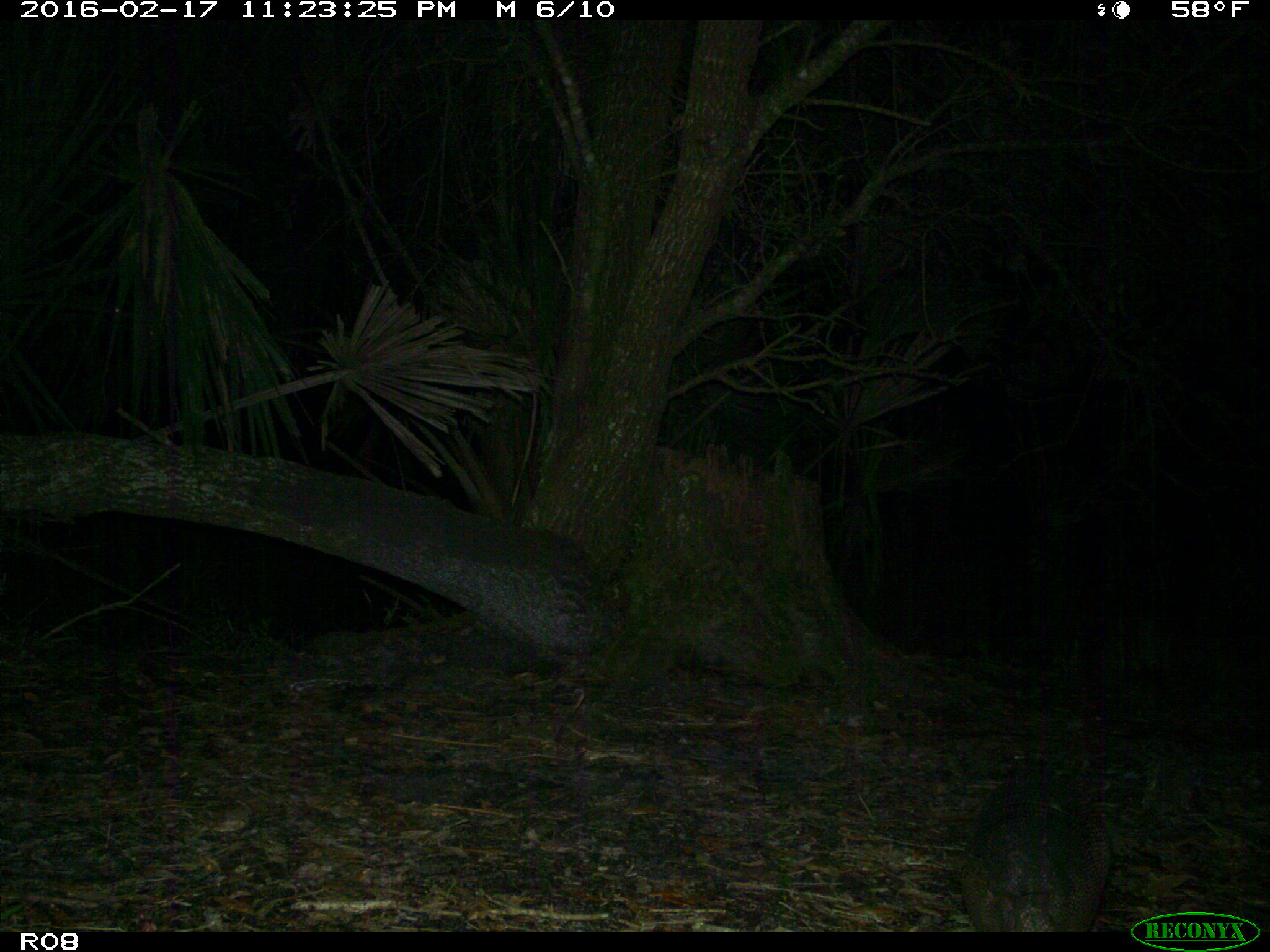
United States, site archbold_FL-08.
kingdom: Animalia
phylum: Chordata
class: Mammalia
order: Cingulata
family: Dasypodidae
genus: Dasypus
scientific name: Dasypus novemcinctus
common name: nine-banded armadillo